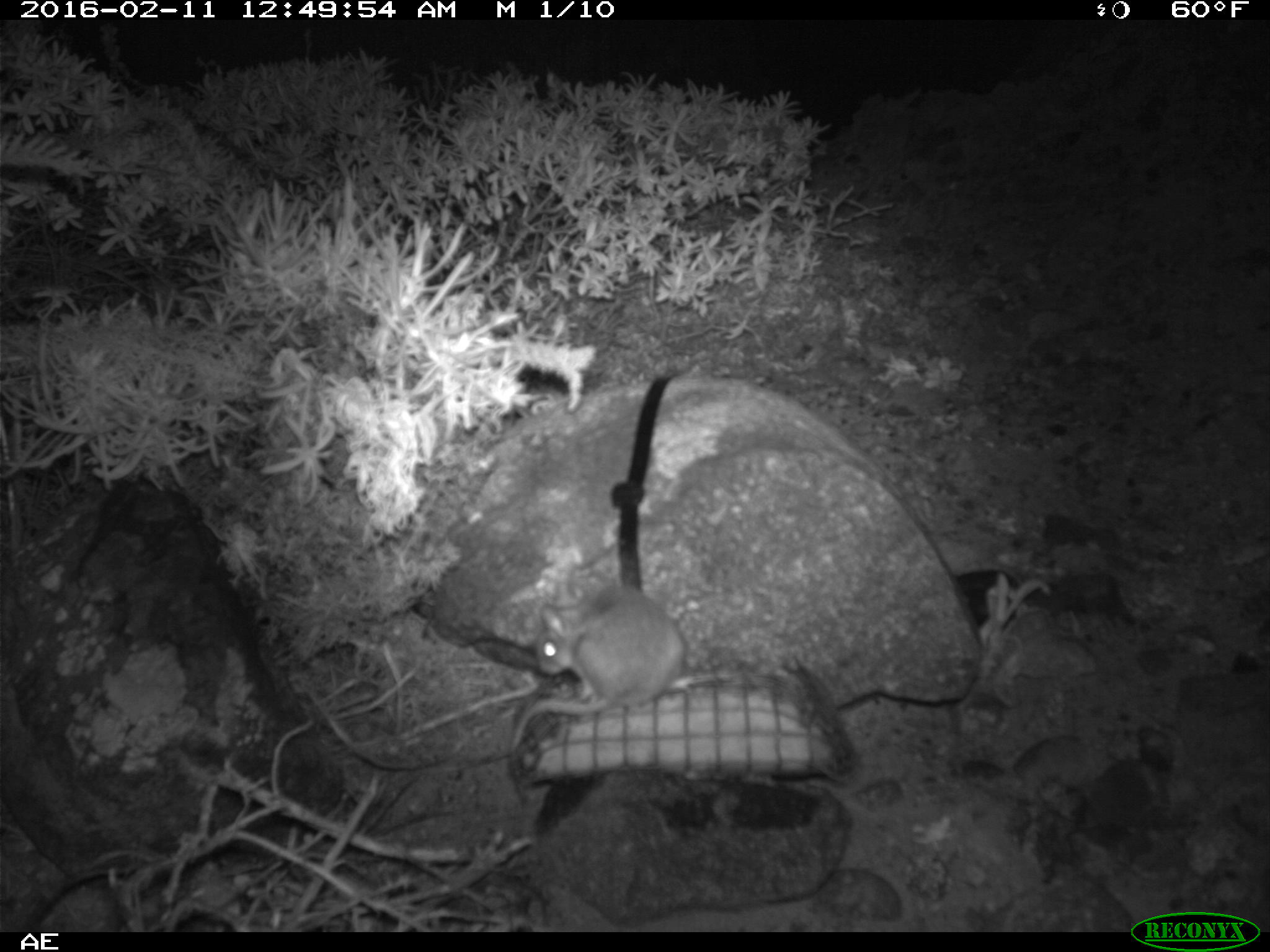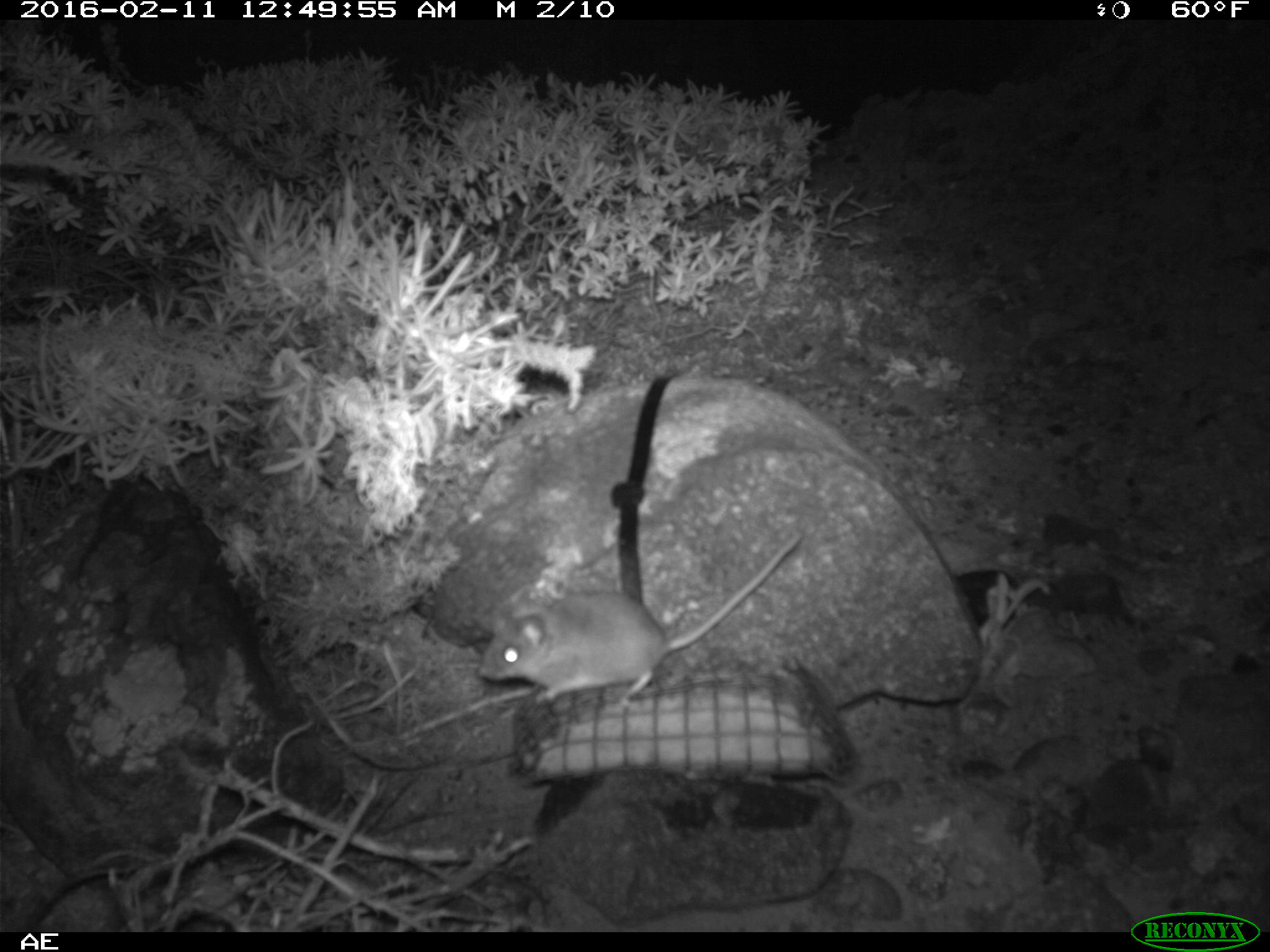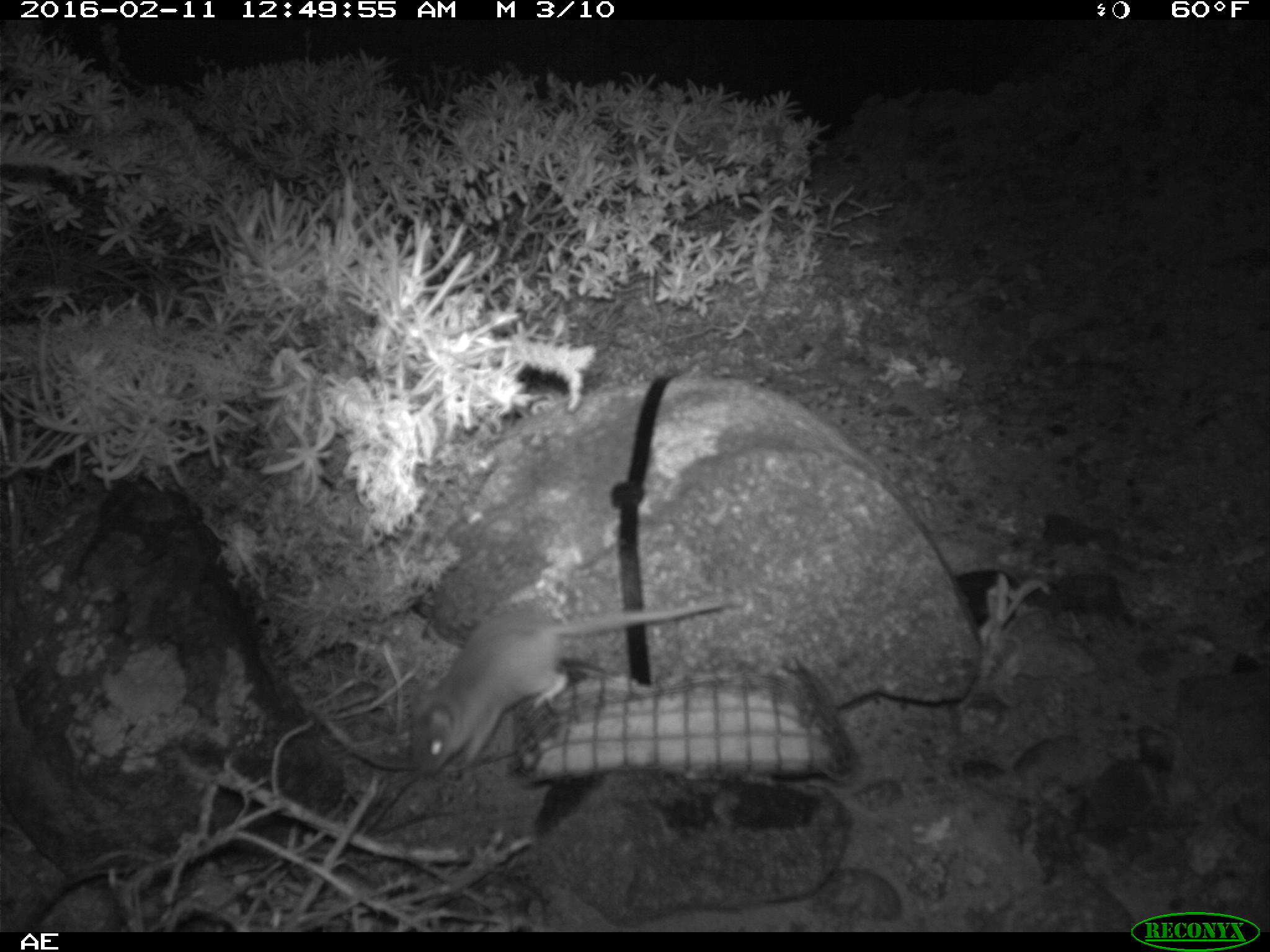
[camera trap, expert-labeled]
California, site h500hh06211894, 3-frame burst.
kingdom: Animalia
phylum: Chordata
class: Mammalia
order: Rodentia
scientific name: Rodentia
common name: rodent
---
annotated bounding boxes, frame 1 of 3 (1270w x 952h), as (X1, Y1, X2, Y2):
rodent: (512, 584, 693, 752)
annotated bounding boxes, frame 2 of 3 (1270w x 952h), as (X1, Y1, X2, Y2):
rodent: (477, 534, 801, 701)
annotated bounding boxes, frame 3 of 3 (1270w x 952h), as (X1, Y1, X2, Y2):
rodent: (403, 595, 742, 781)